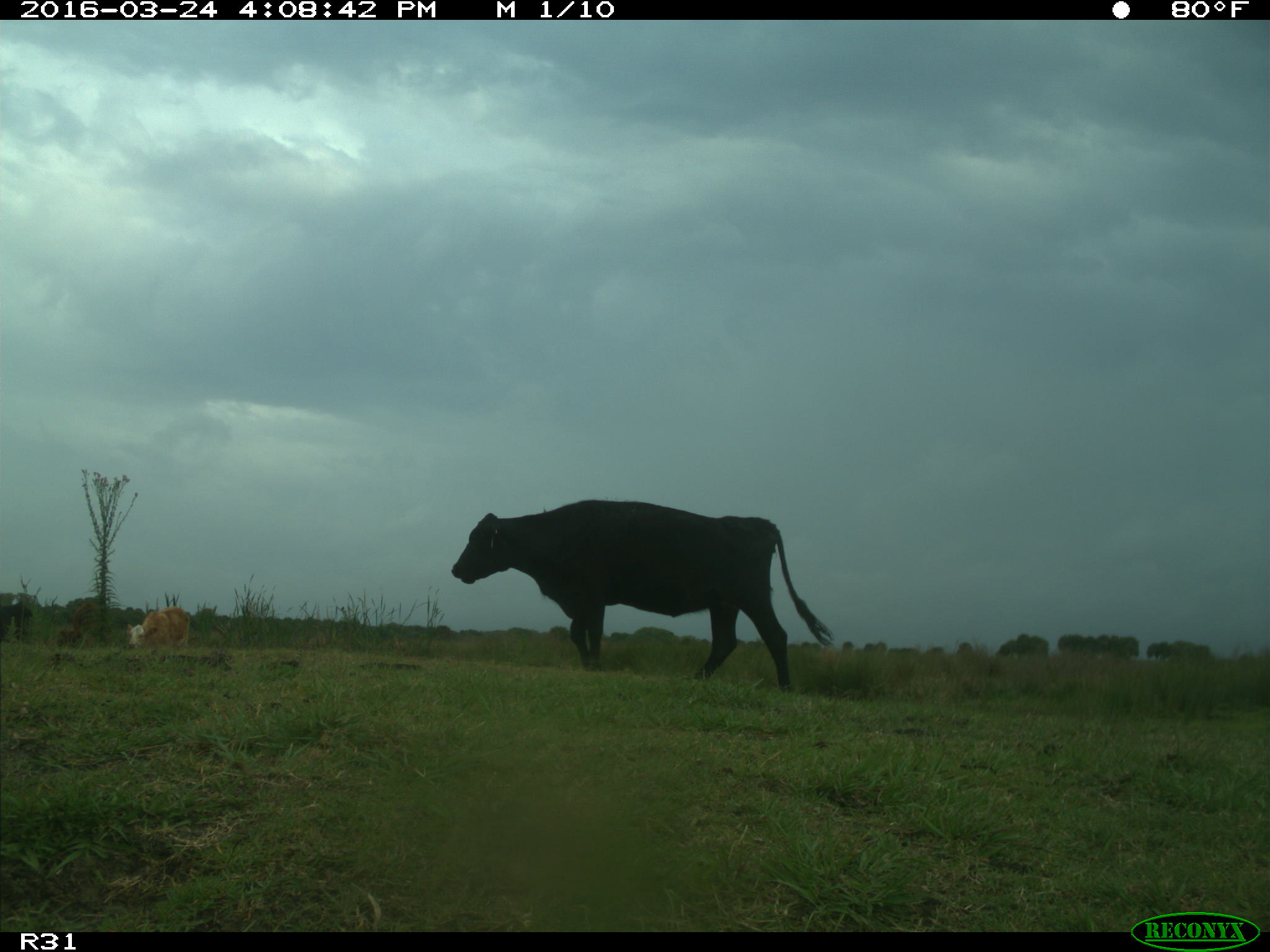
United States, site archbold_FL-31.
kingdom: Animalia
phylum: Chordata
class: Mammalia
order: Artiodactyla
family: Bovidae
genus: Bos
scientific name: Bos taurus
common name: domestic cow